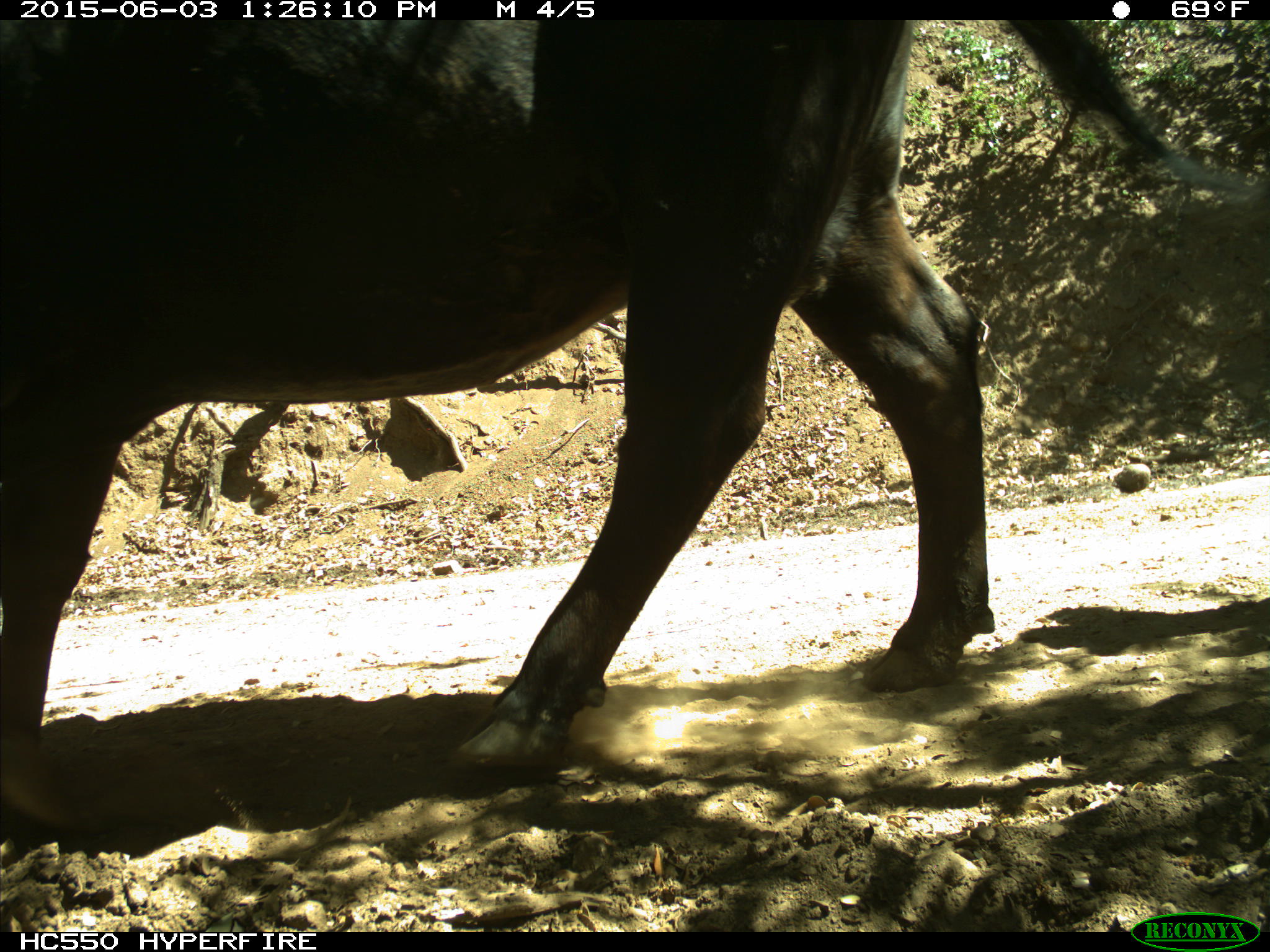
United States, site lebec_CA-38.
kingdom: Animalia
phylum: Chordata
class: Mammalia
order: Artiodactyla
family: Bovidae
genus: Bos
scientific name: Bos taurus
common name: domestic cow